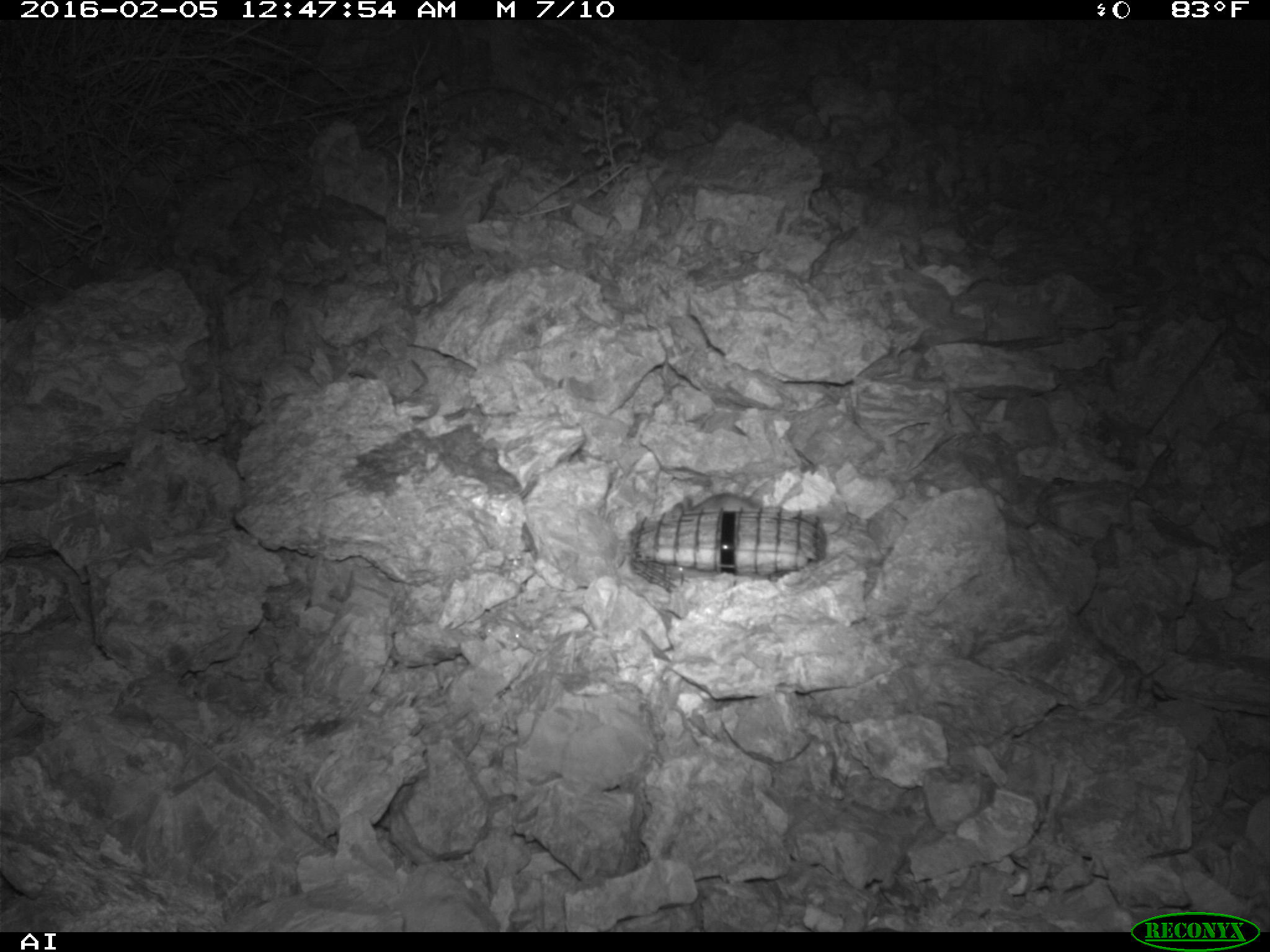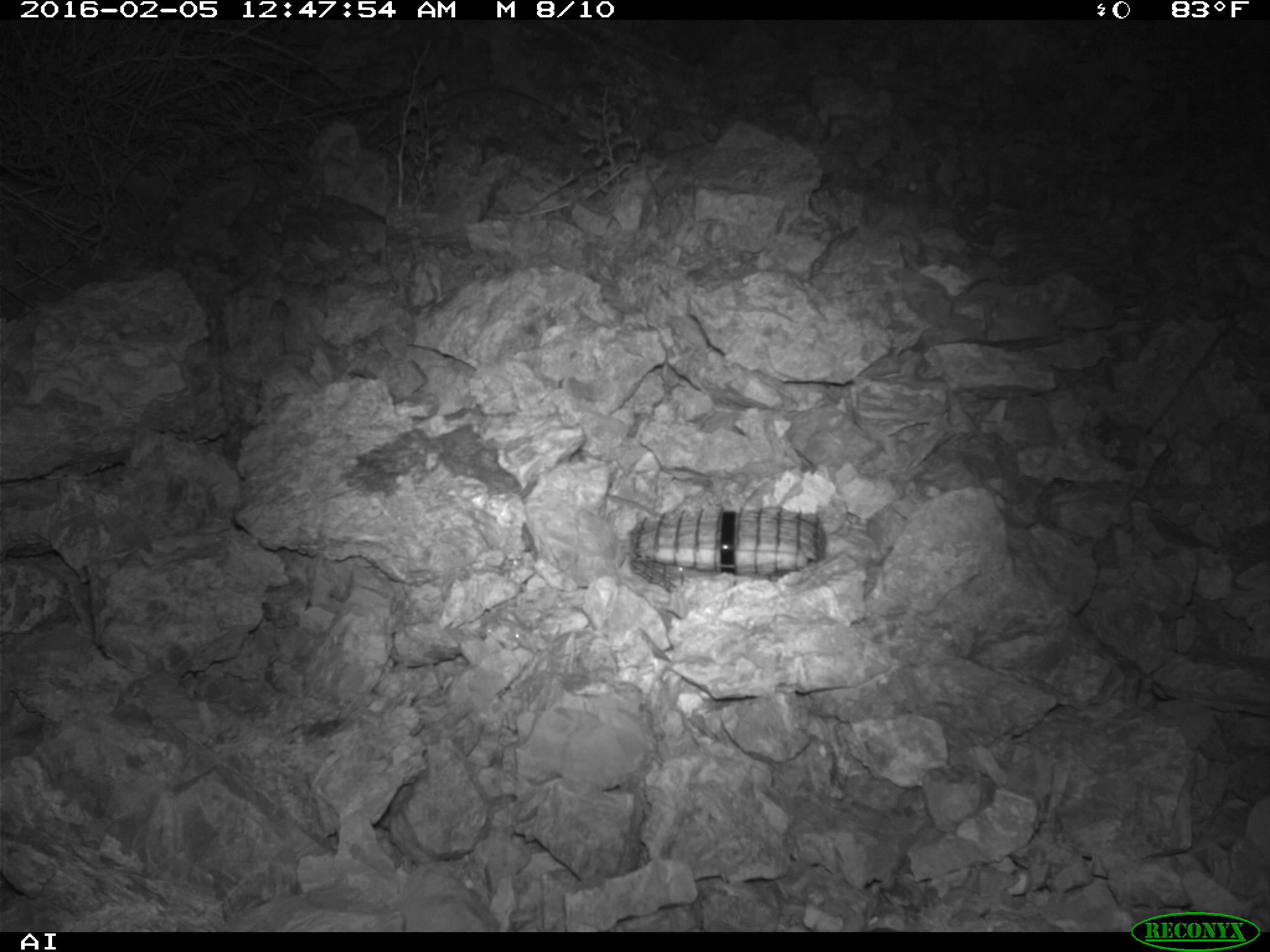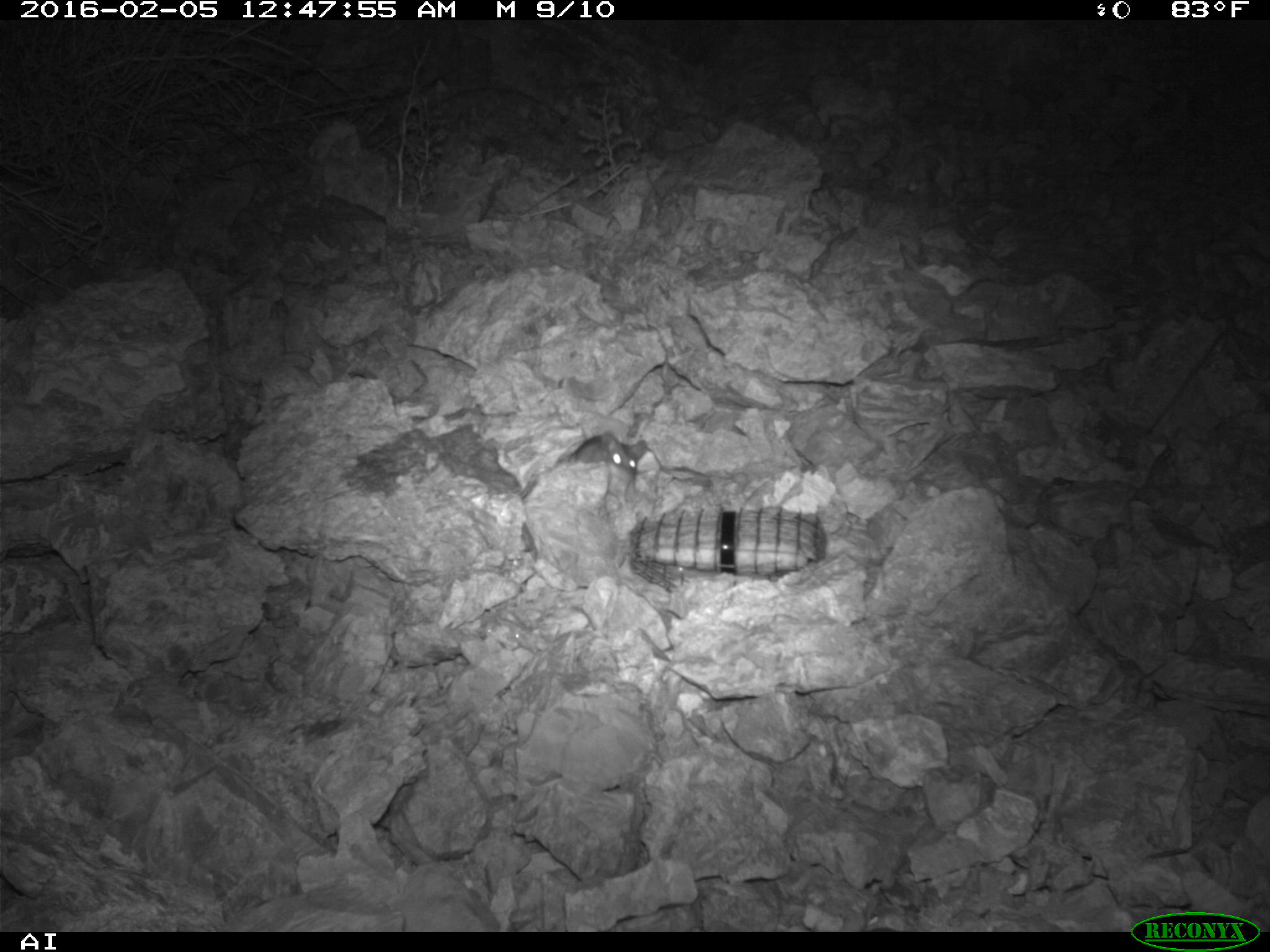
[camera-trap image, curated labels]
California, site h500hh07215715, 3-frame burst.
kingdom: Animalia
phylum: Chordata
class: Mammalia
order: Rodentia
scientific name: Rodentia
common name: rodent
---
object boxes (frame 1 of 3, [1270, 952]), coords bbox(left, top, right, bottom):
rodent: bbox(671, 491, 766, 511)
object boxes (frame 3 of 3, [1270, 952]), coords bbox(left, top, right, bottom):
rodent: bbox(570, 431, 649, 470)